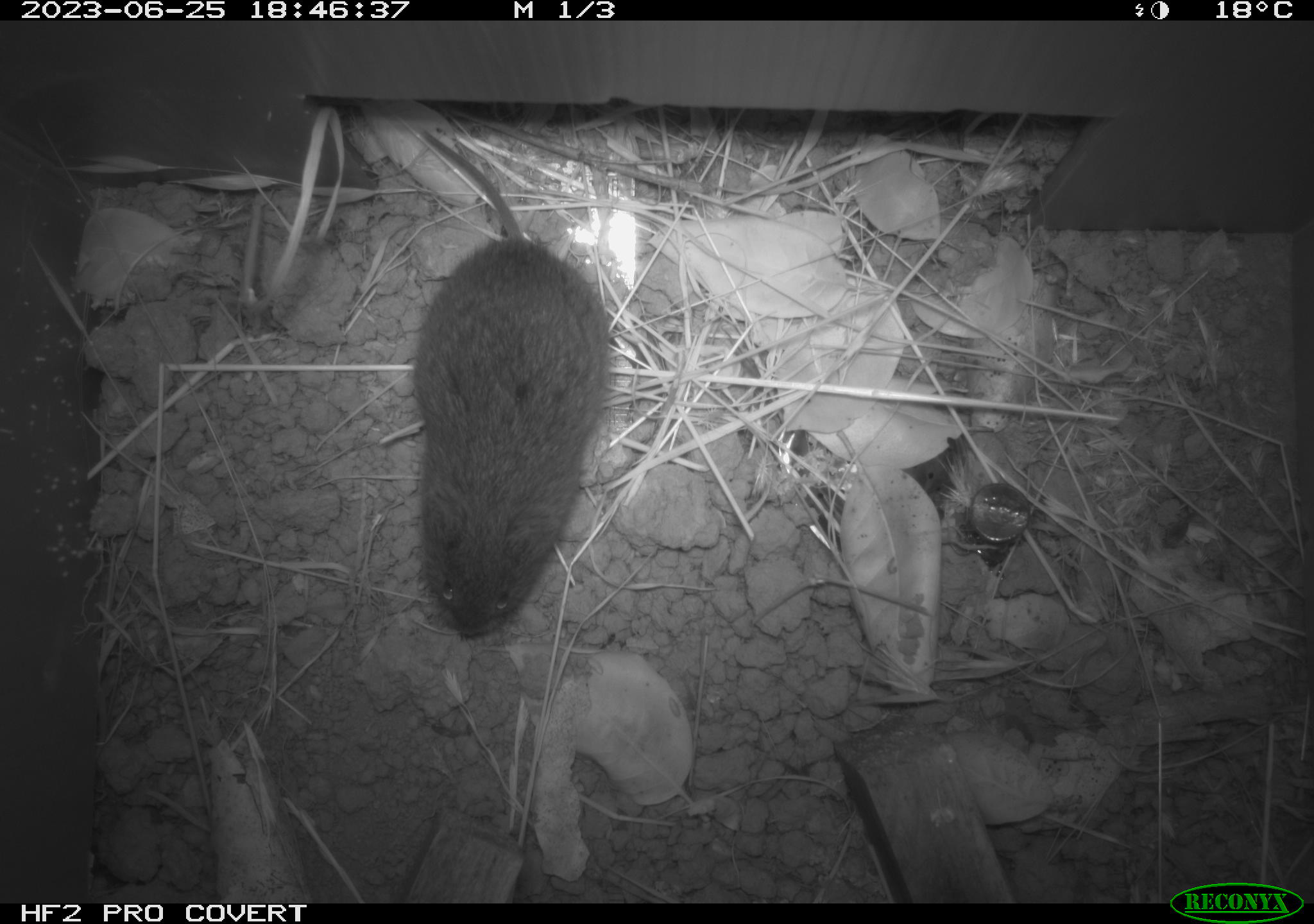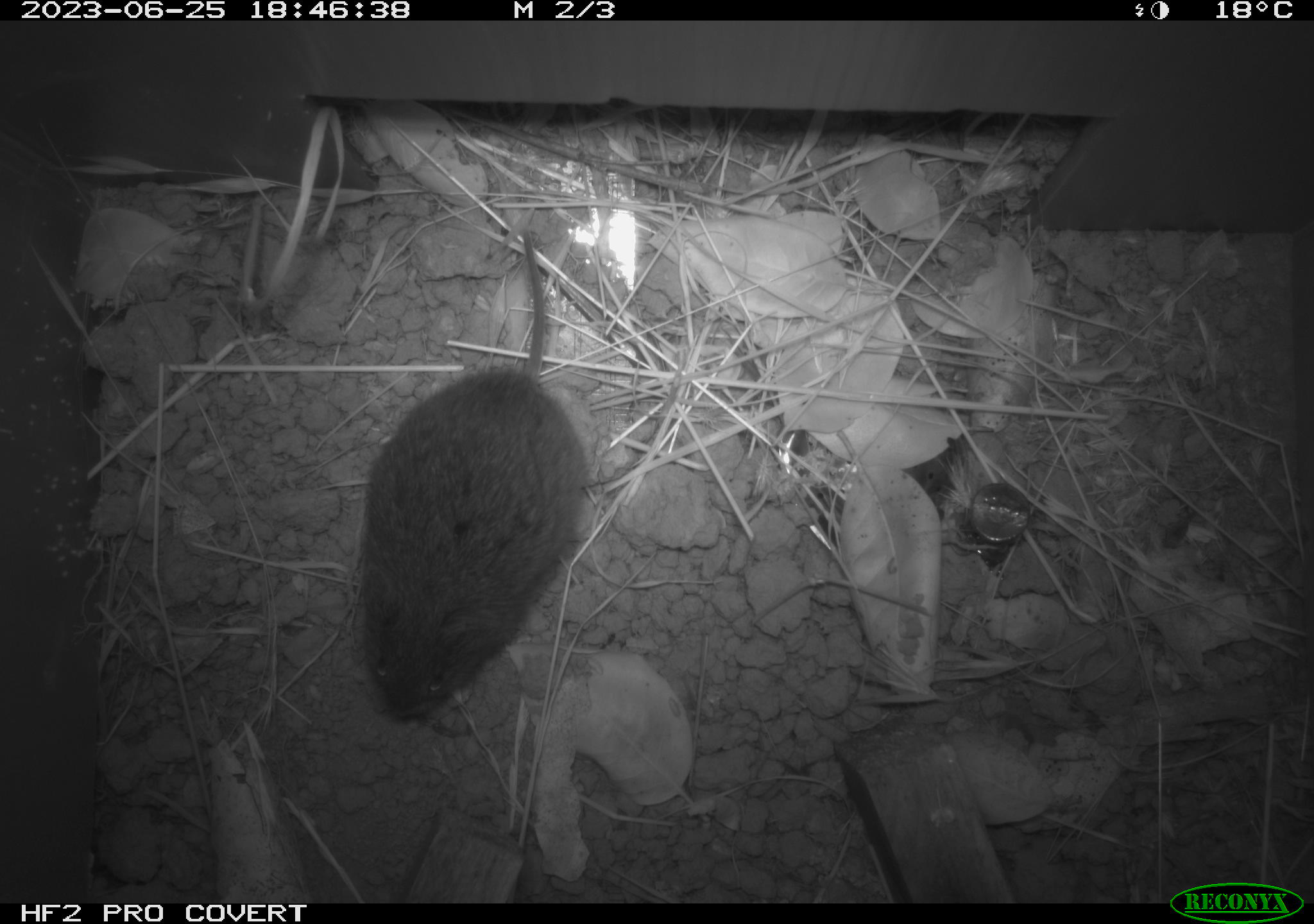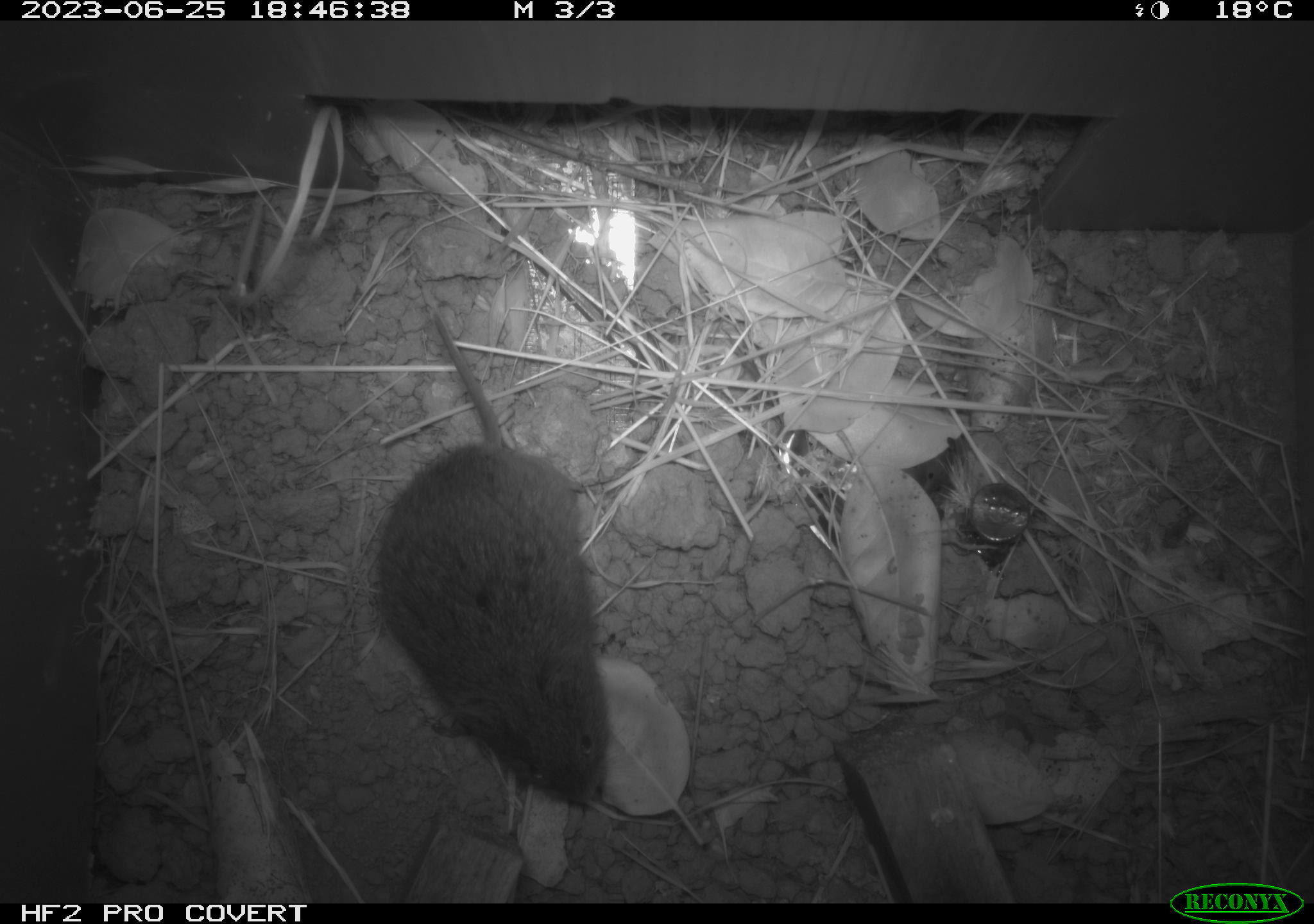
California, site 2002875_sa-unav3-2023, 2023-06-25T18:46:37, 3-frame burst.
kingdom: Animalia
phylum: Chordata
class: Mammalia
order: Rodentia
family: Cricetidae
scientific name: Arvicolinae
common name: voles, lemmings, and muskrats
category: arvicolinae subfamily